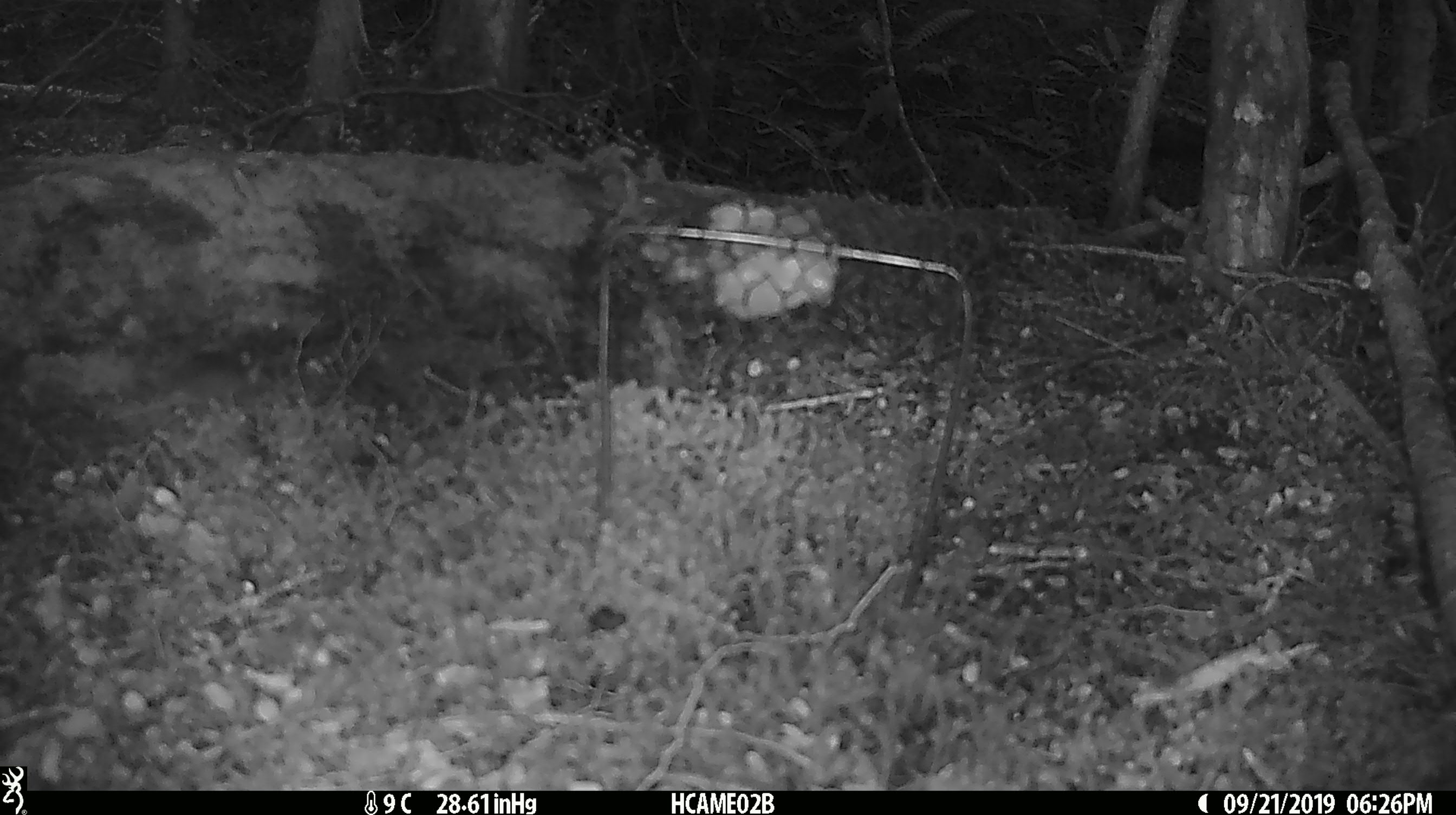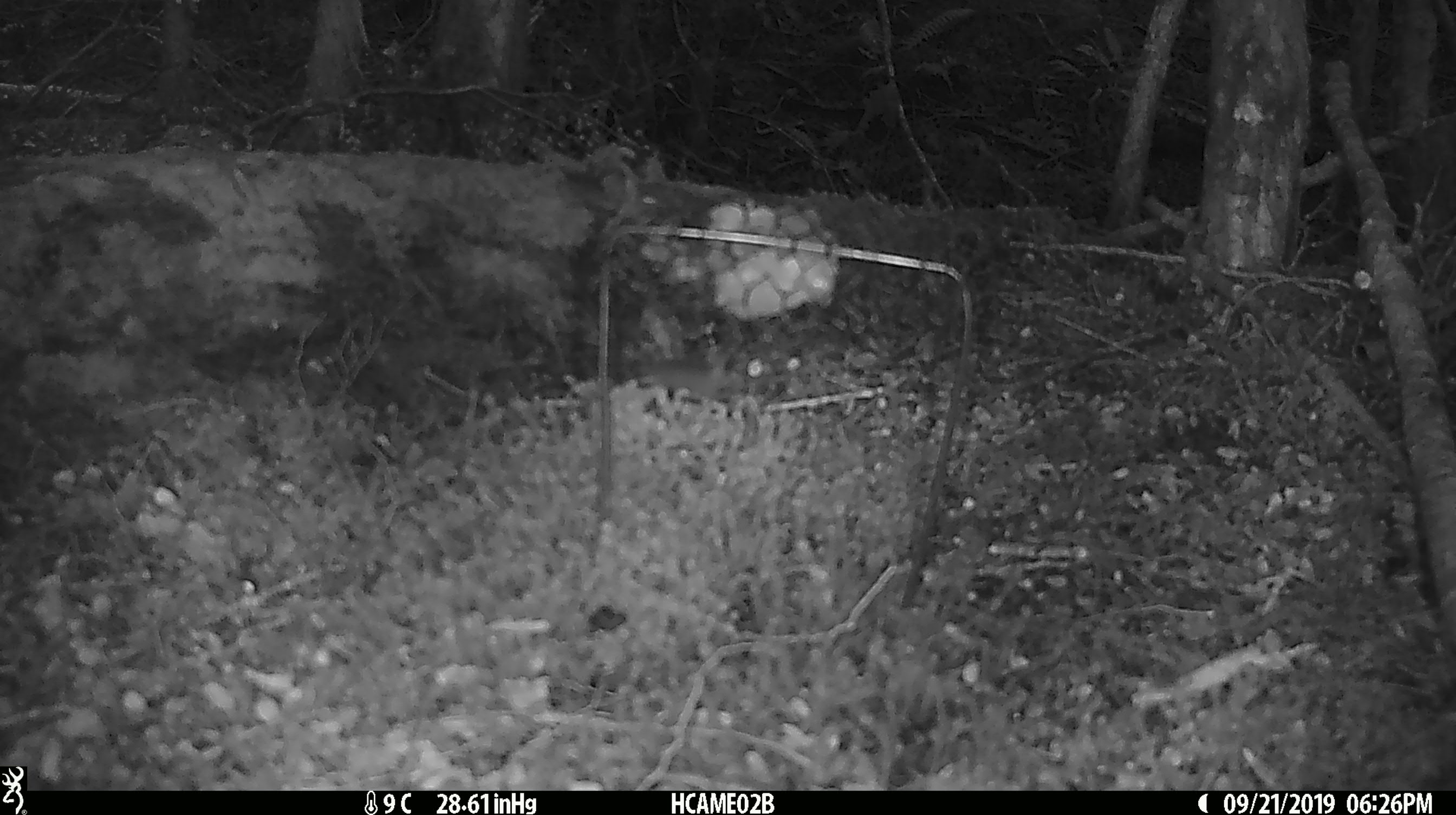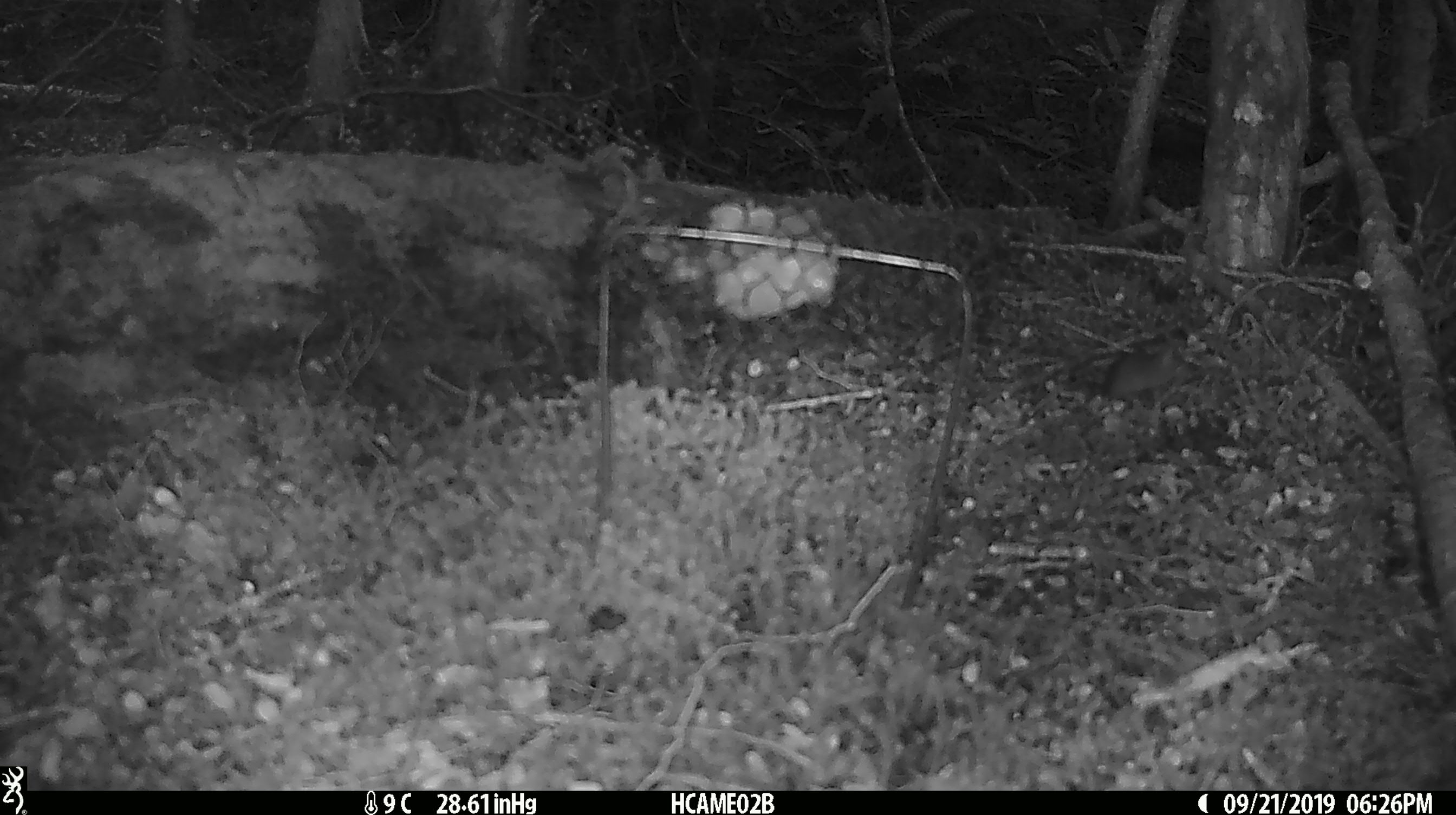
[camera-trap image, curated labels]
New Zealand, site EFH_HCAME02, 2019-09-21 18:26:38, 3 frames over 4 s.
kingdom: Animalia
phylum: Chordata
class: Mammalia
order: Rodentia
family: Muridae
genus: Mus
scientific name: Mus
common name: mouse